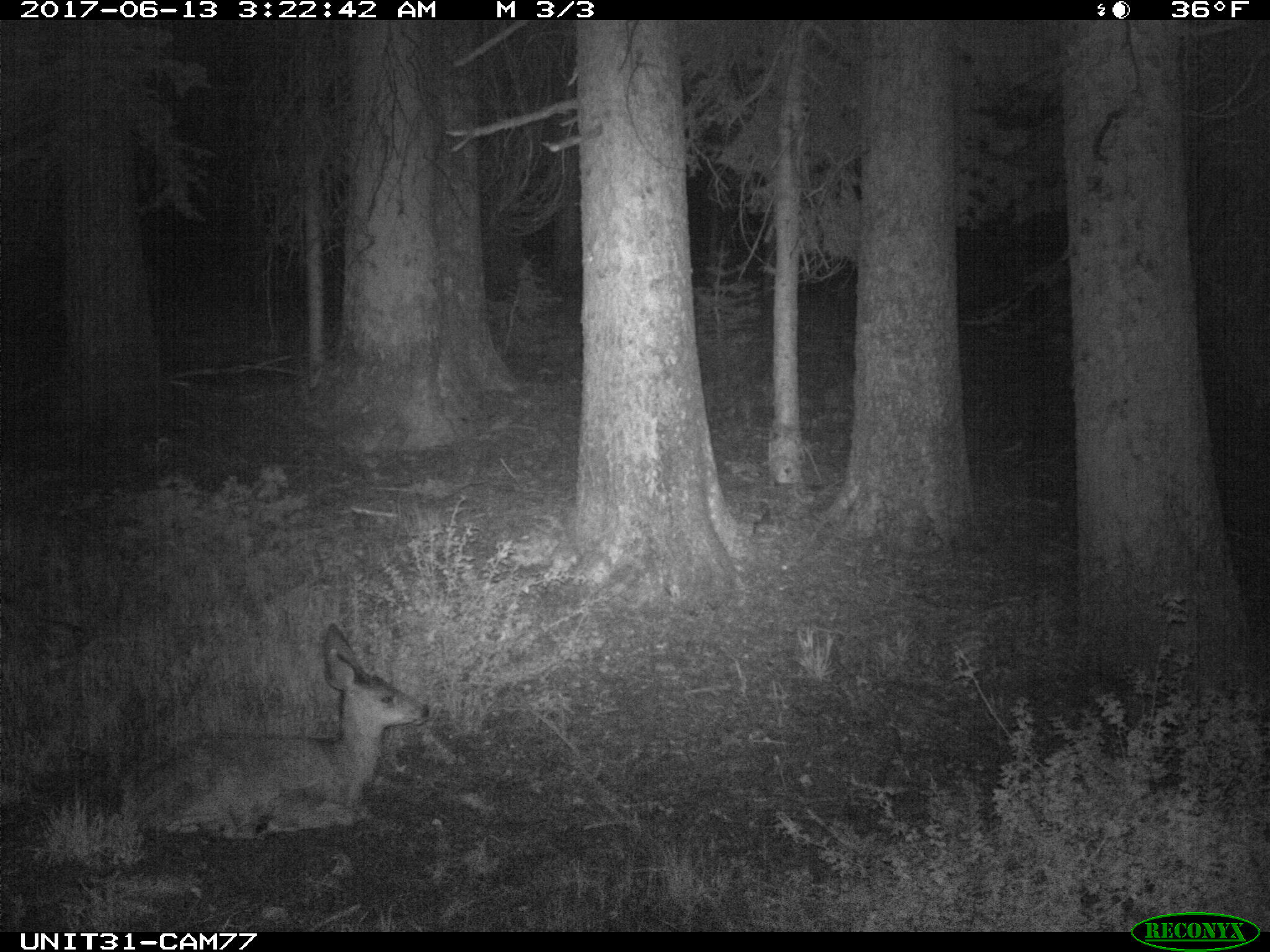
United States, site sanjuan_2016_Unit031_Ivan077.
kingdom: Animalia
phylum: Chordata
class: Mammalia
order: Artiodactyla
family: Cervidae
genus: Odocoileus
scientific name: Odocoileus hemionus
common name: mule deer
Odocoileus hemionus (mule deer).